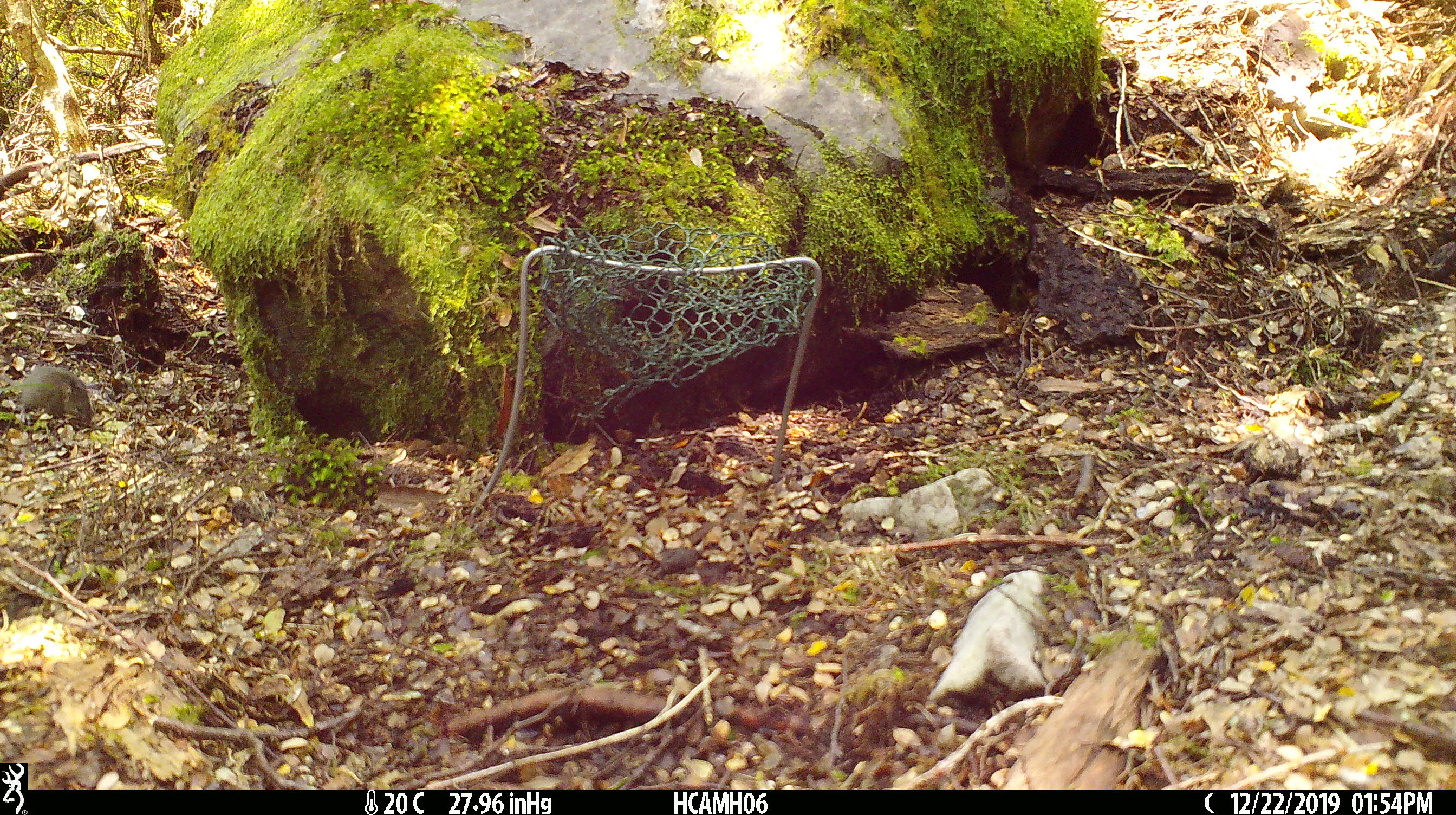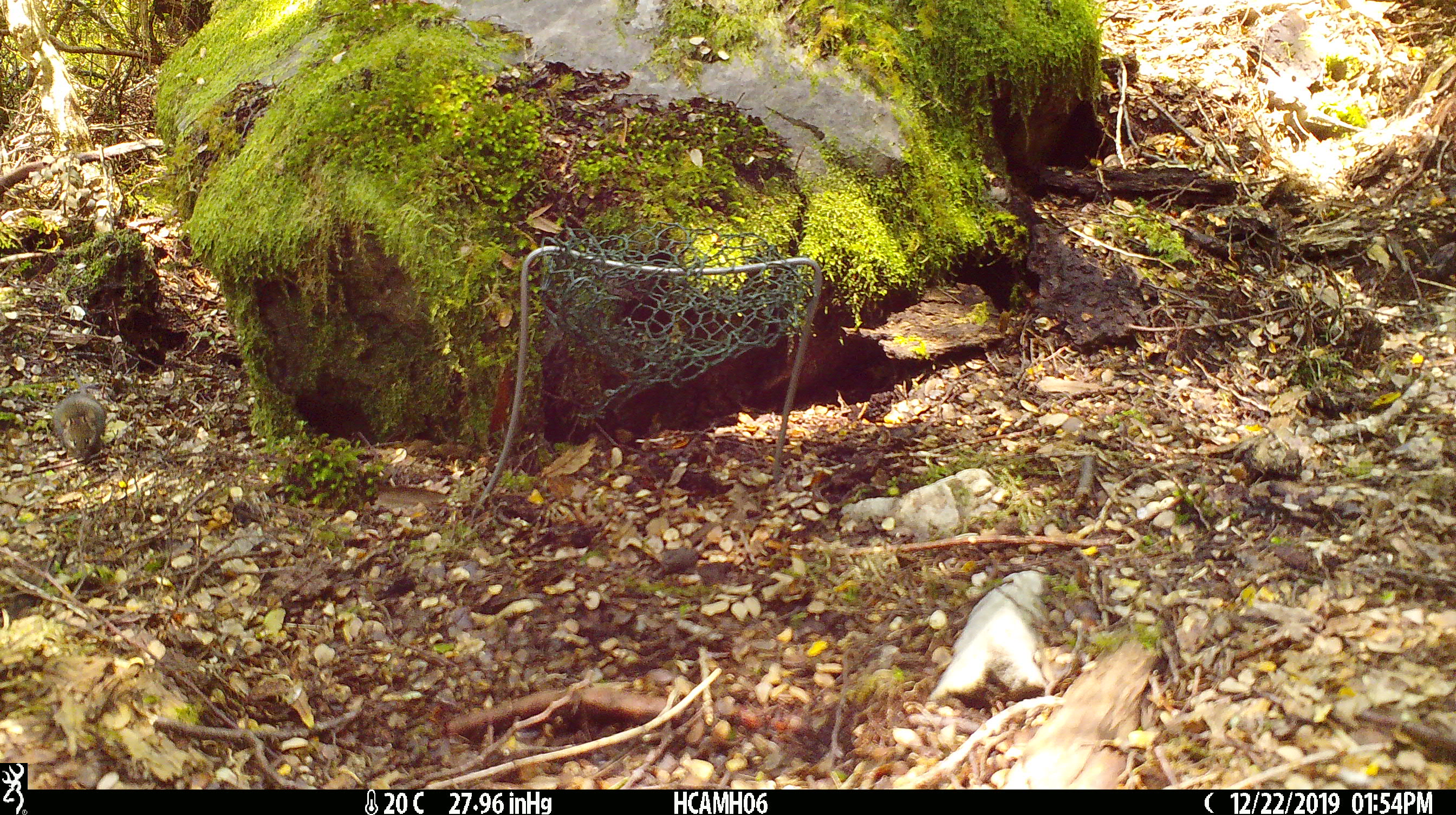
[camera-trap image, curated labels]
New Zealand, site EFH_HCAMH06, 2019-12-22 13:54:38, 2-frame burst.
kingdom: Animalia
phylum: Chordata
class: Mammalia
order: Rodentia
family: Muridae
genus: Mus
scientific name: Mus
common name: mouse